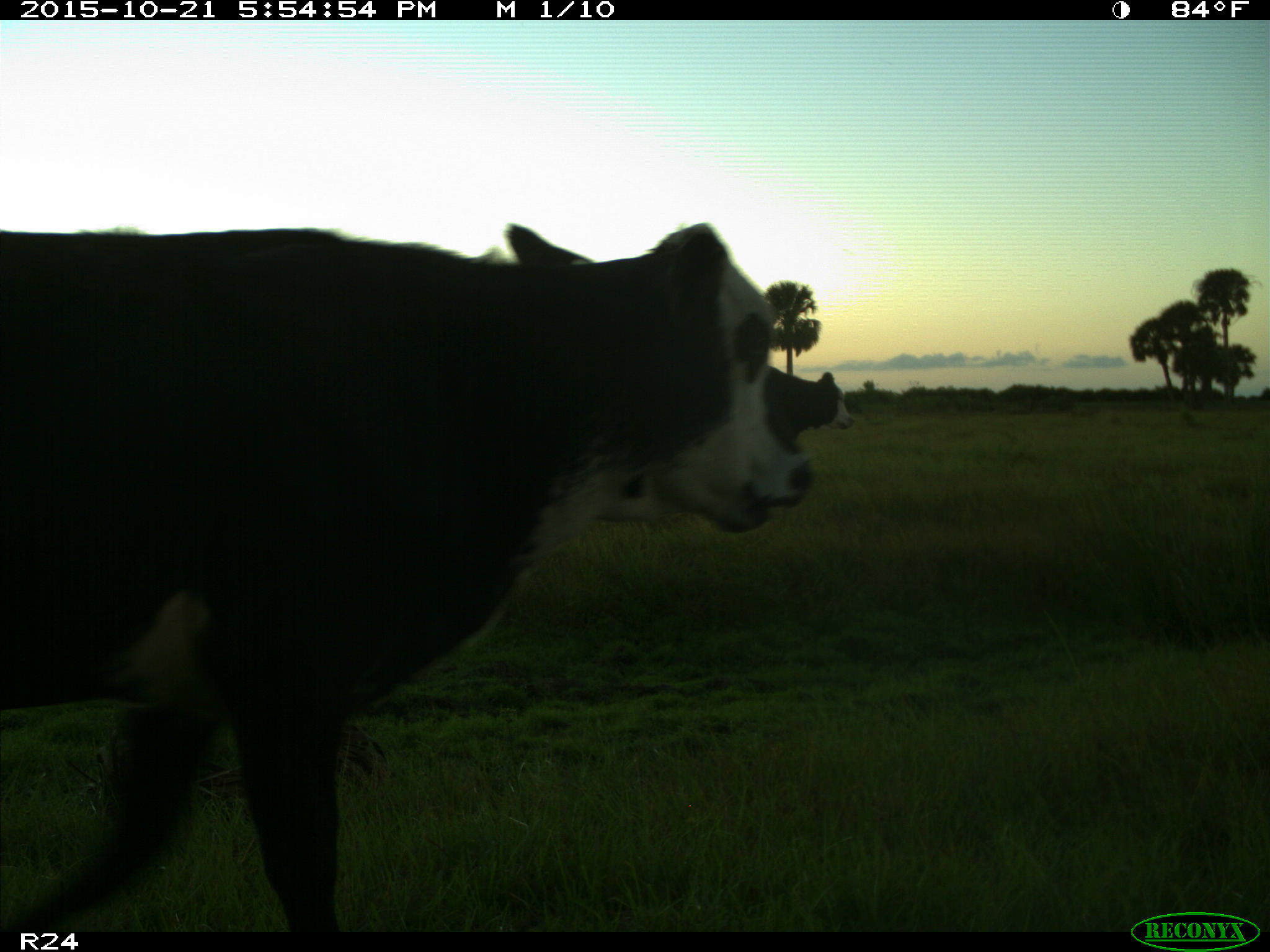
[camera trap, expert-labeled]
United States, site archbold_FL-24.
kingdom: Animalia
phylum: Chordata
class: Mammalia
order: Artiodactyla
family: Bovidae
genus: Bos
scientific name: Bos taurus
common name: domestic cow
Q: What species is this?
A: Bos taurus (domestic cow).